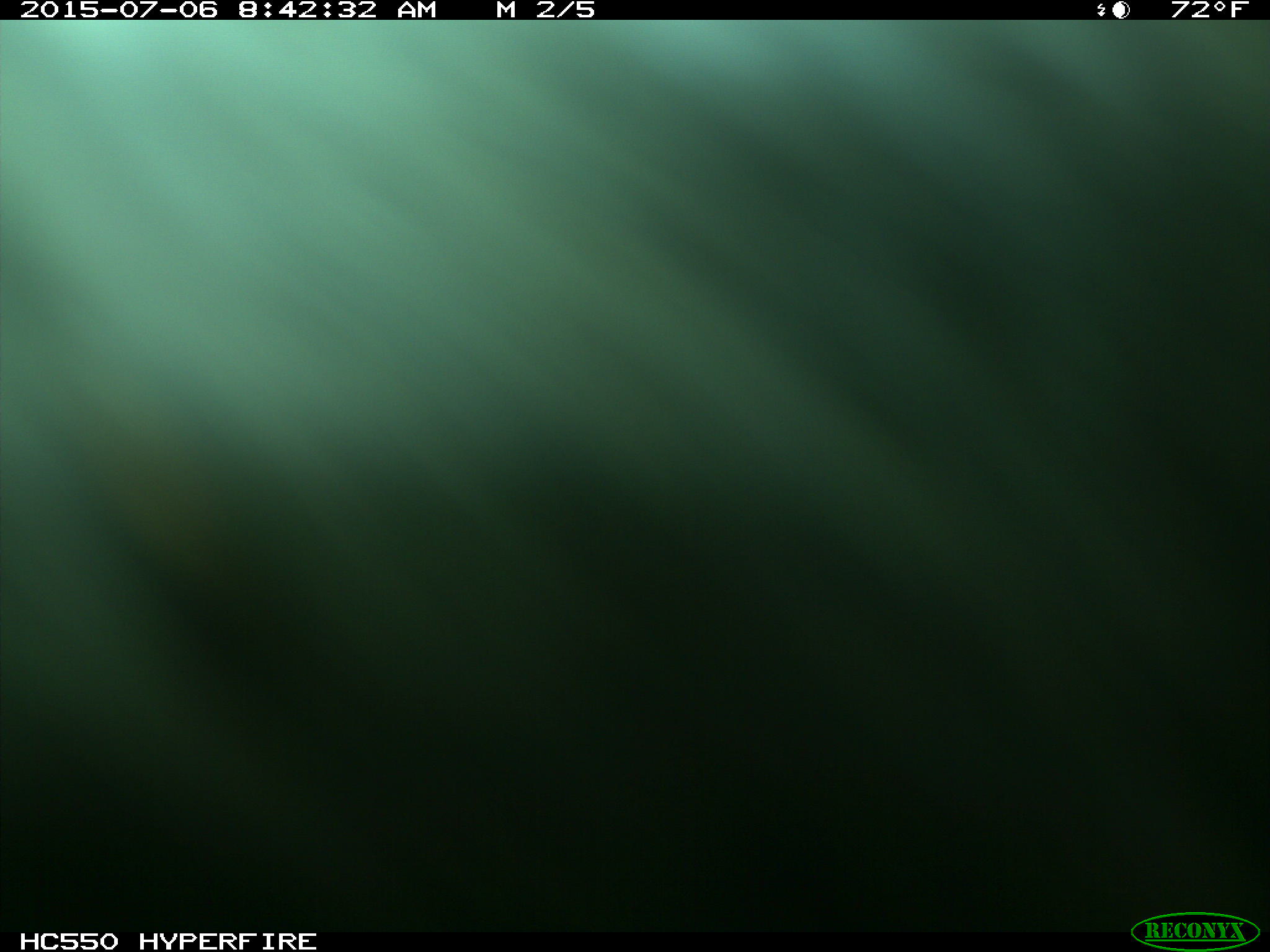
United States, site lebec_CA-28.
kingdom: Animalia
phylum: Chordata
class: Mammalia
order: Artiodactyla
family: Bovidae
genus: Bos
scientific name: Bos taurus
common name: domestic cow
Bos taurus (domestic cow).